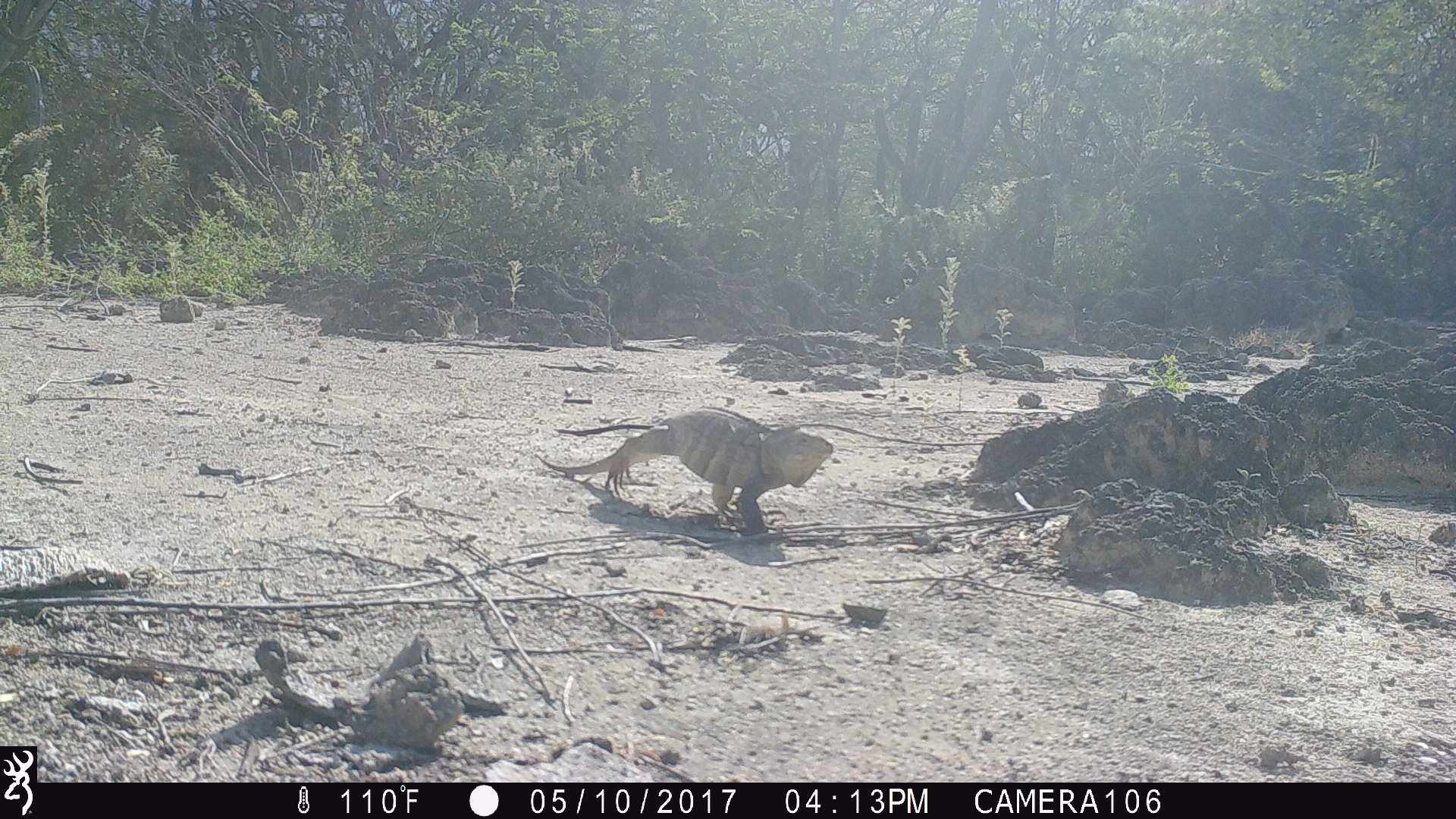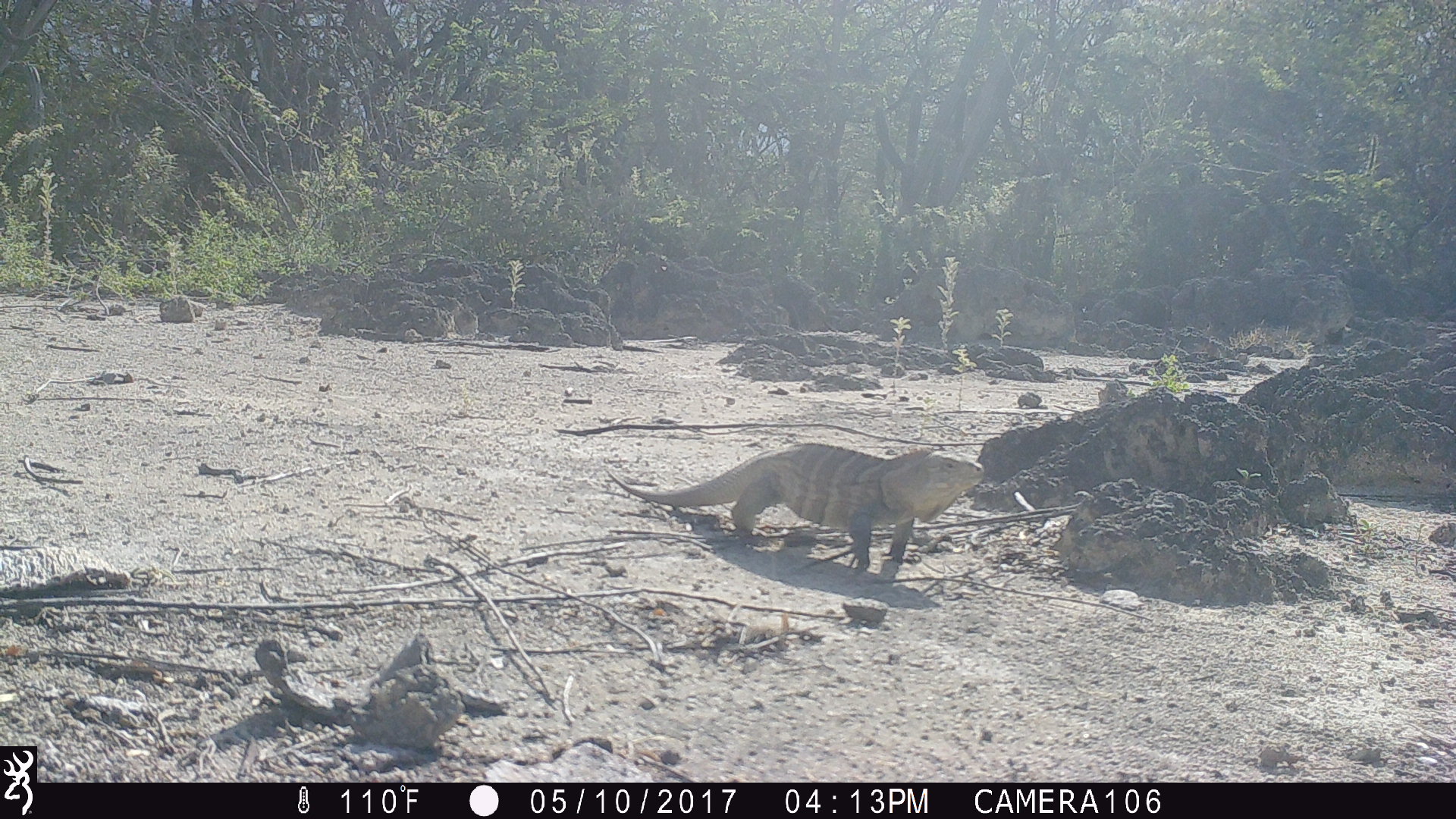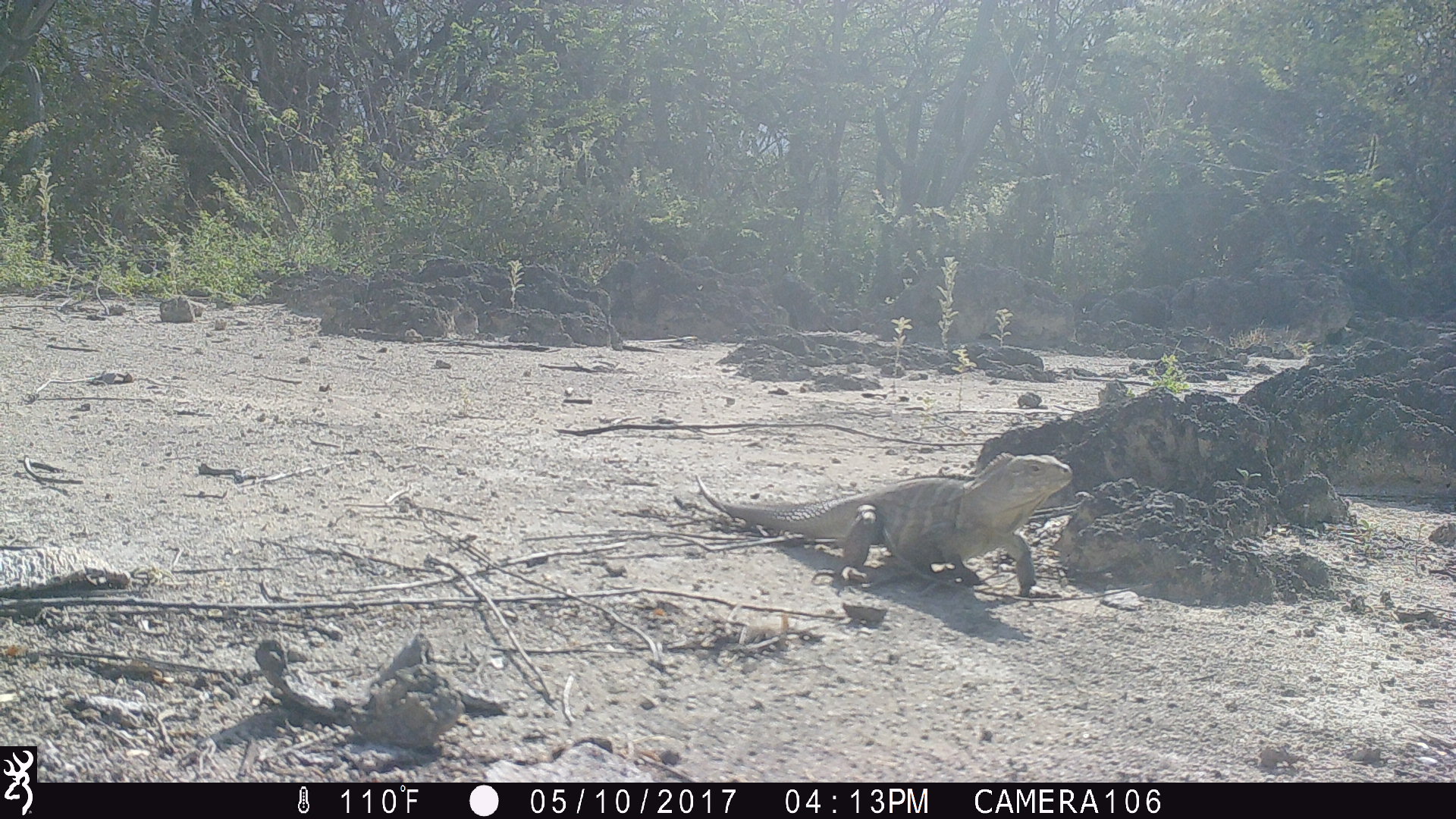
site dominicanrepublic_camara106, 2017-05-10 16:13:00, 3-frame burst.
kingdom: Animalia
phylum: Chordata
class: Reptilia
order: Squamata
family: Iguanidae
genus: Iguana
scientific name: Iguana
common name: typical iguanas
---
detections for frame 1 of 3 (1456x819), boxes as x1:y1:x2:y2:
iguana: 546:409:836:537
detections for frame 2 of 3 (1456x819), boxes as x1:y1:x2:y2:
iguana: 602:442:993:580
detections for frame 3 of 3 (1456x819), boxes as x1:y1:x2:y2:
iguana: 688:454:1077:597